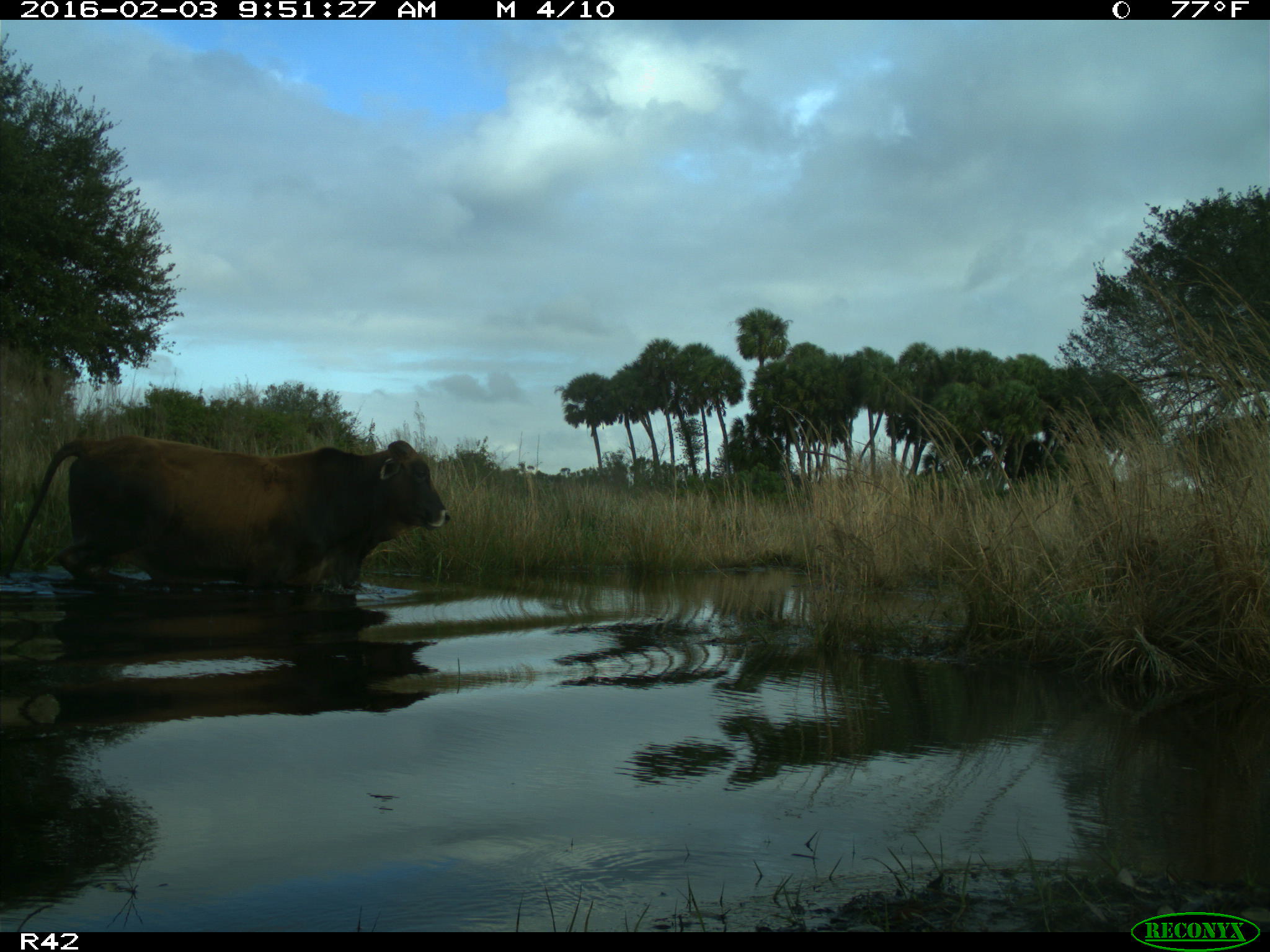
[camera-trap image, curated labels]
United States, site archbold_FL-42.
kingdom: Animalia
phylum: Chordata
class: Mammalia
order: Artiodactyla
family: Bovidae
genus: Bos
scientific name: Bos taurus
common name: domestic cow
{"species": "Bos taurus (domestic cow)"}